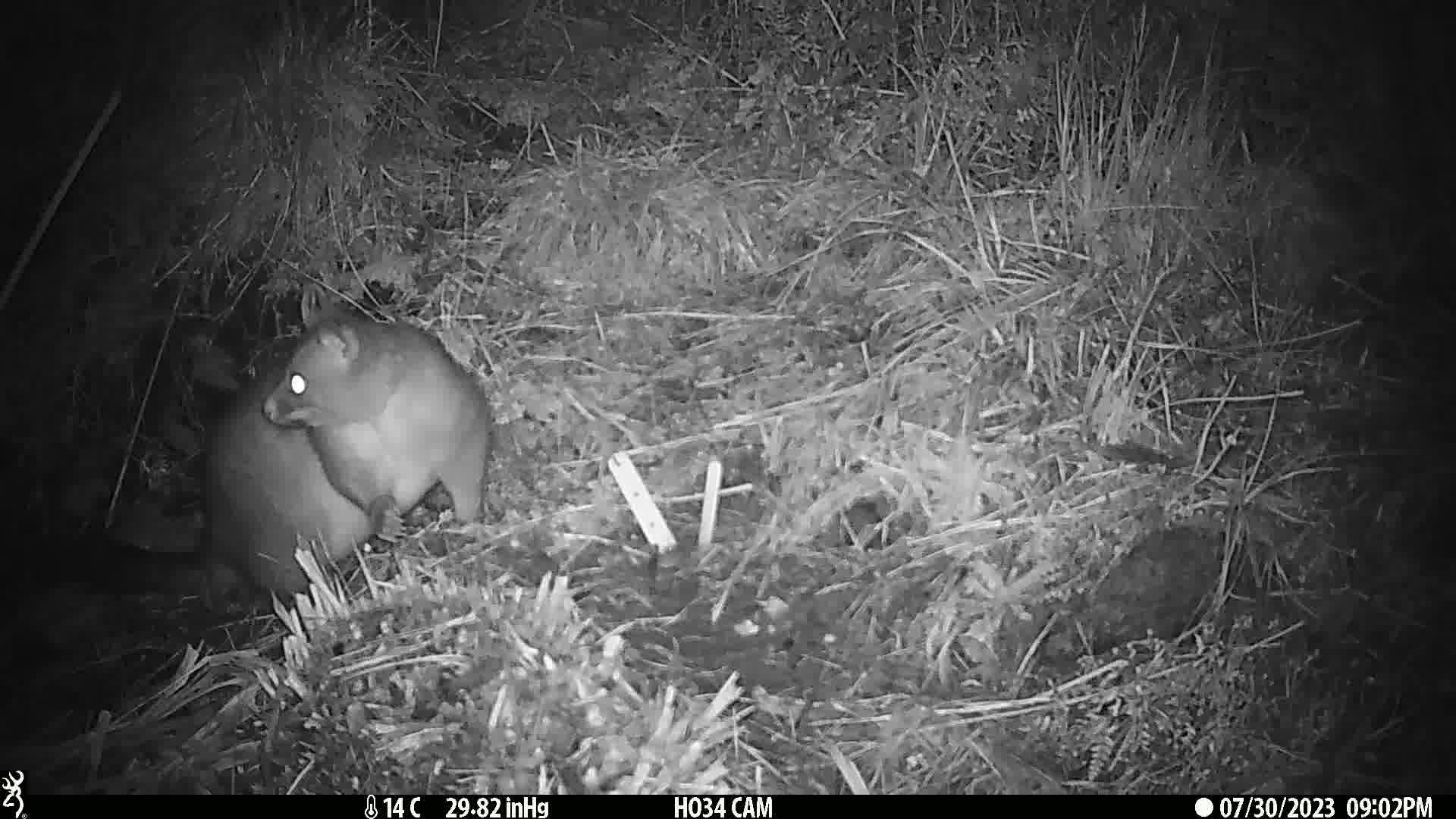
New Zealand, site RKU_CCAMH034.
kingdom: Animalia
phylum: Chordata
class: Mammalia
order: Diprotodontia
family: Phalangeridae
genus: Trichosurus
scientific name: Trichosurus vulpecula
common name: common brushtail possum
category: possum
Possum (common brushtail possum) (Trichosurus vulpecula).